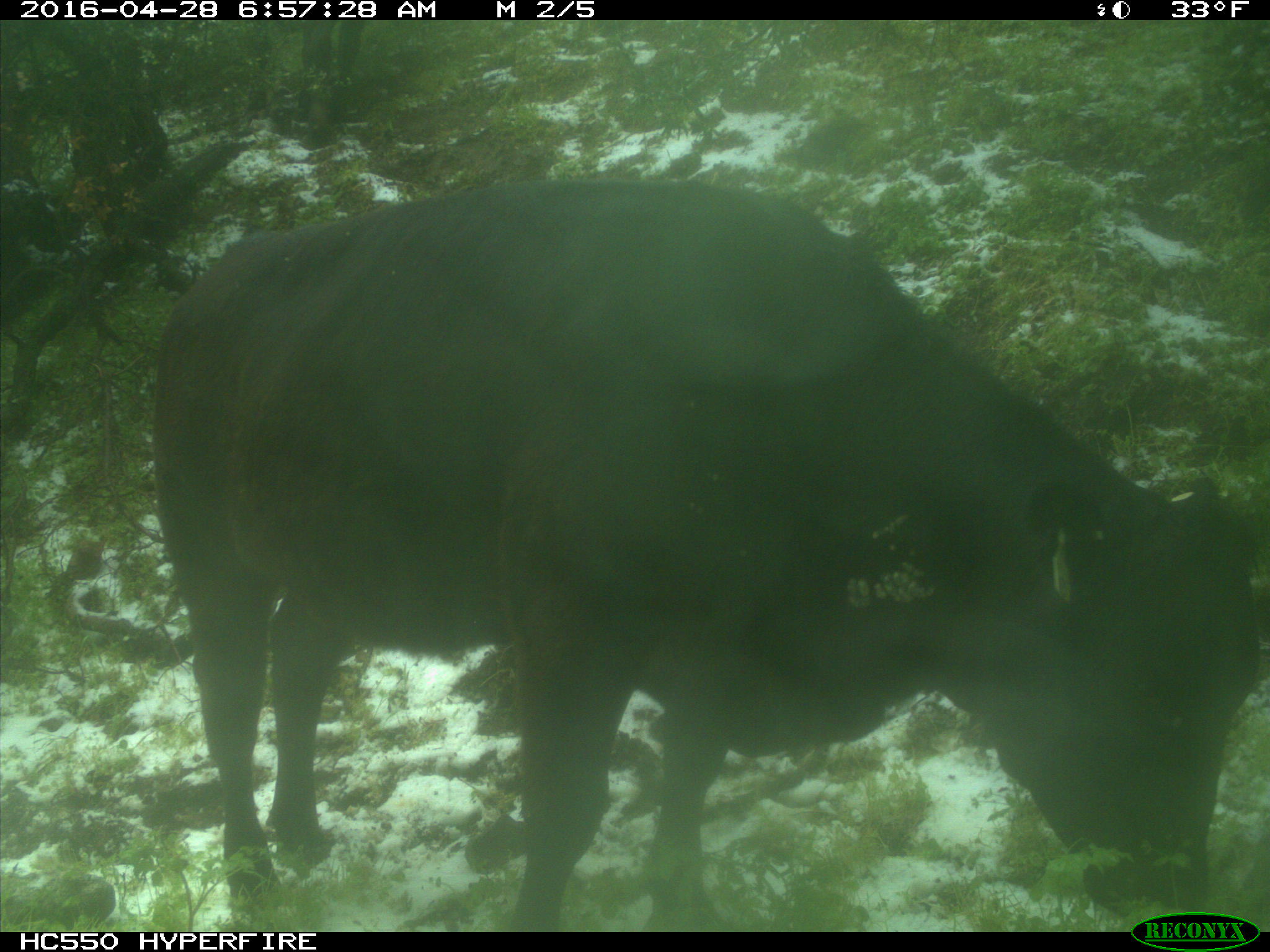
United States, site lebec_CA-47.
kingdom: Animalia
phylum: Chordata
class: Mammalia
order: Artiodactyla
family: Bovidae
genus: Bos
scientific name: Bos taurus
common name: domestic cow